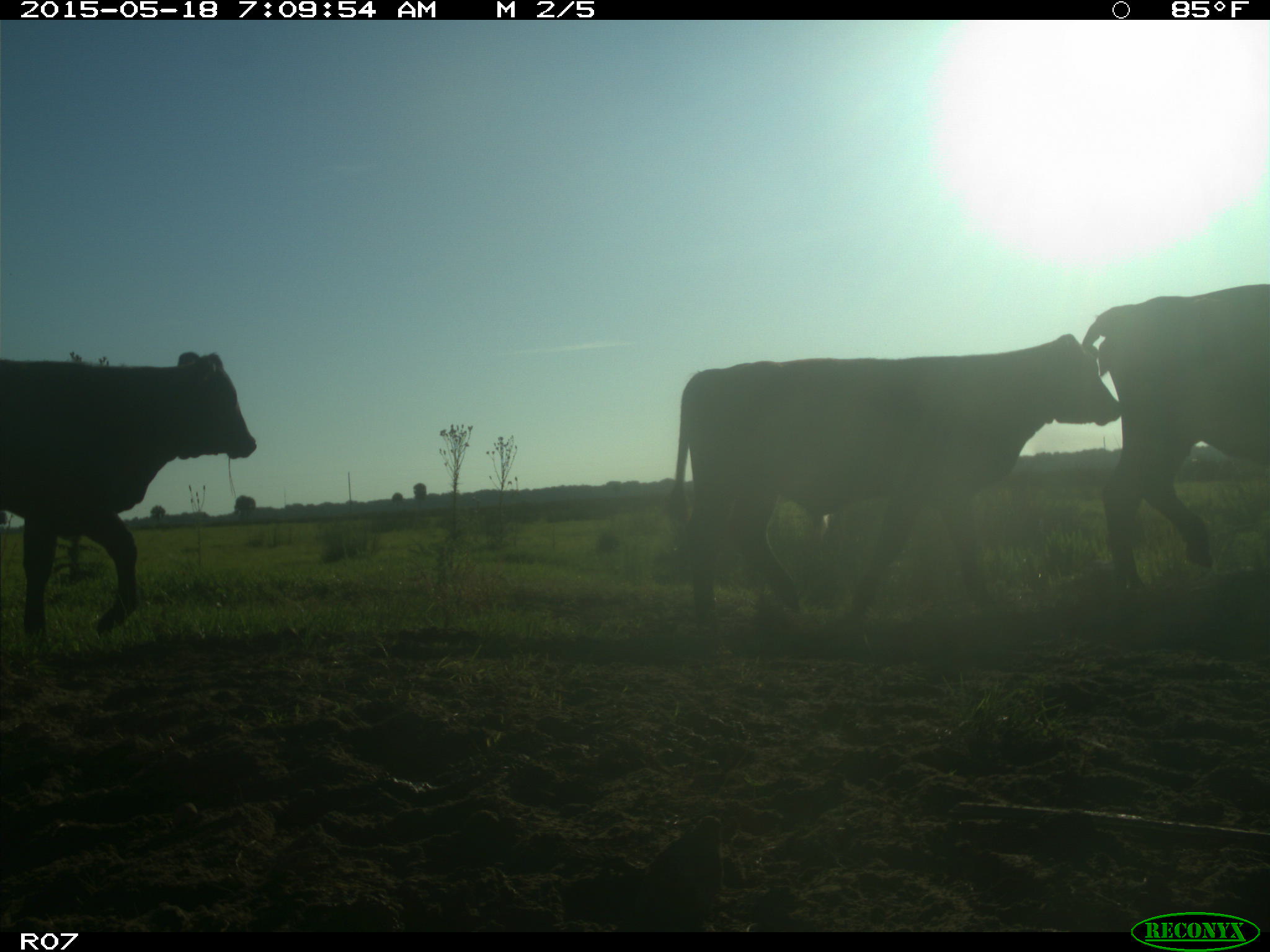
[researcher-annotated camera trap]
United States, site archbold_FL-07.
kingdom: Animalia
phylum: Chordata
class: Mammalia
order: Artiodactyla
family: Bovidae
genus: Bos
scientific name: Bos taurus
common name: domestic cow